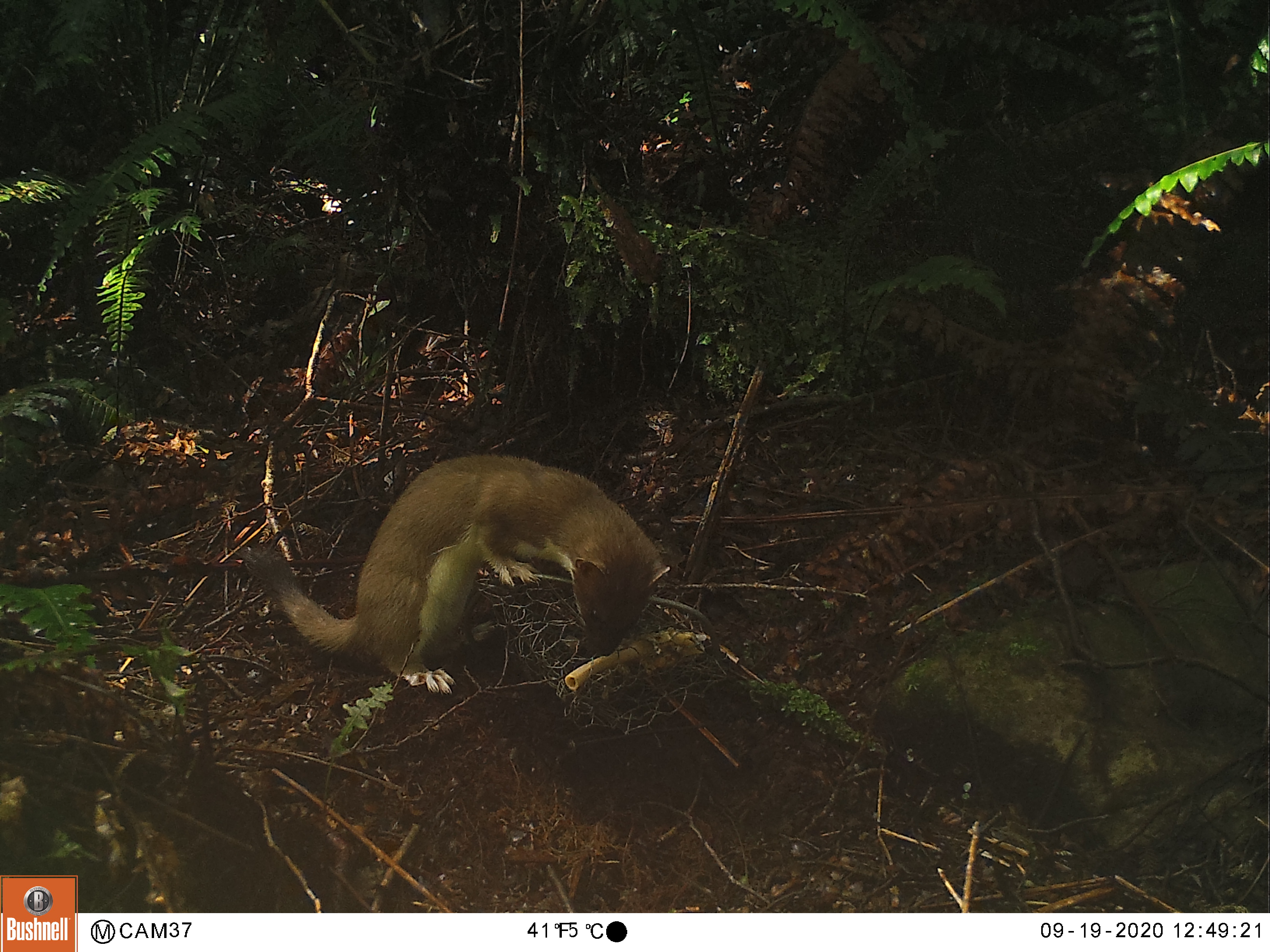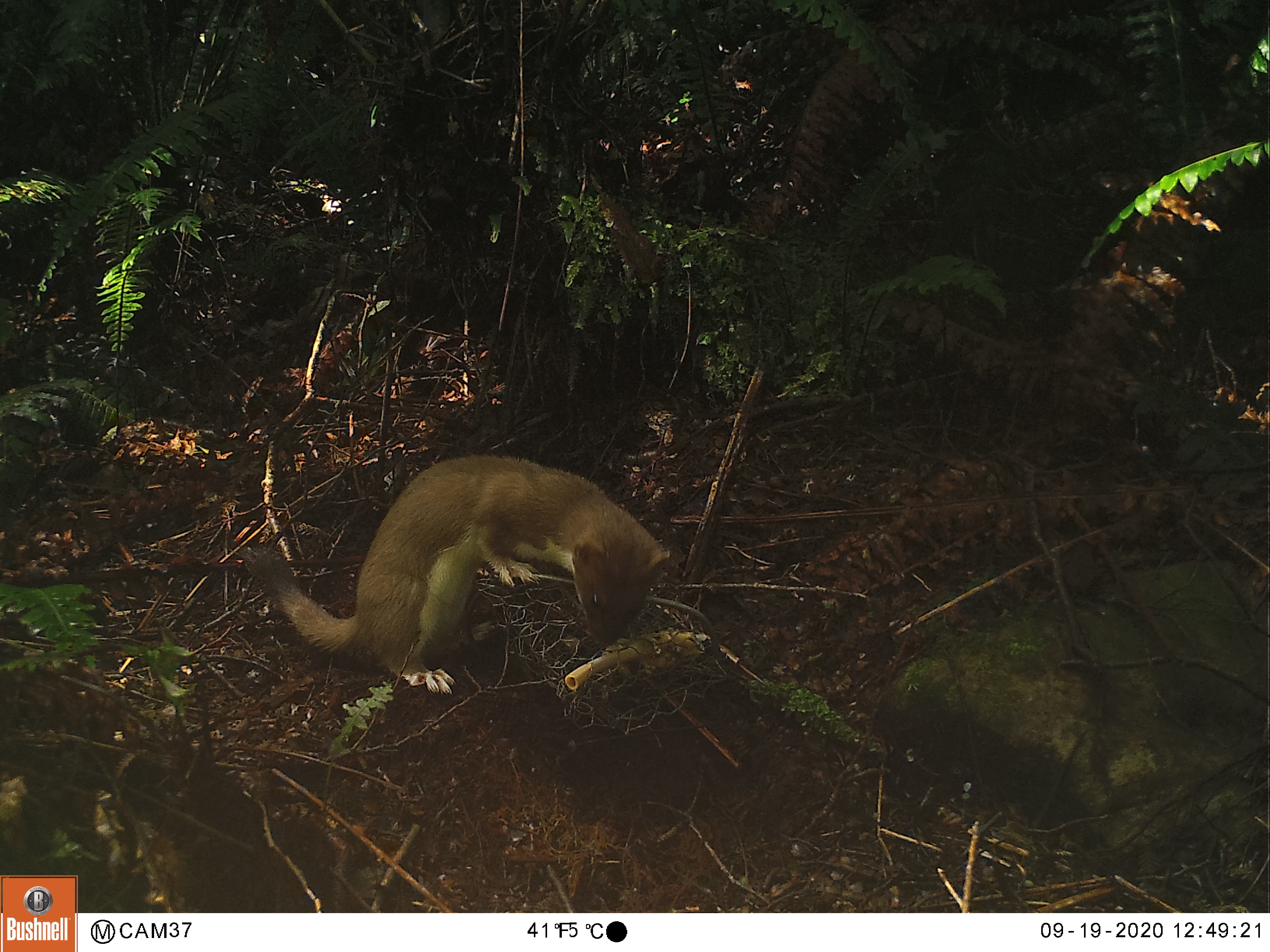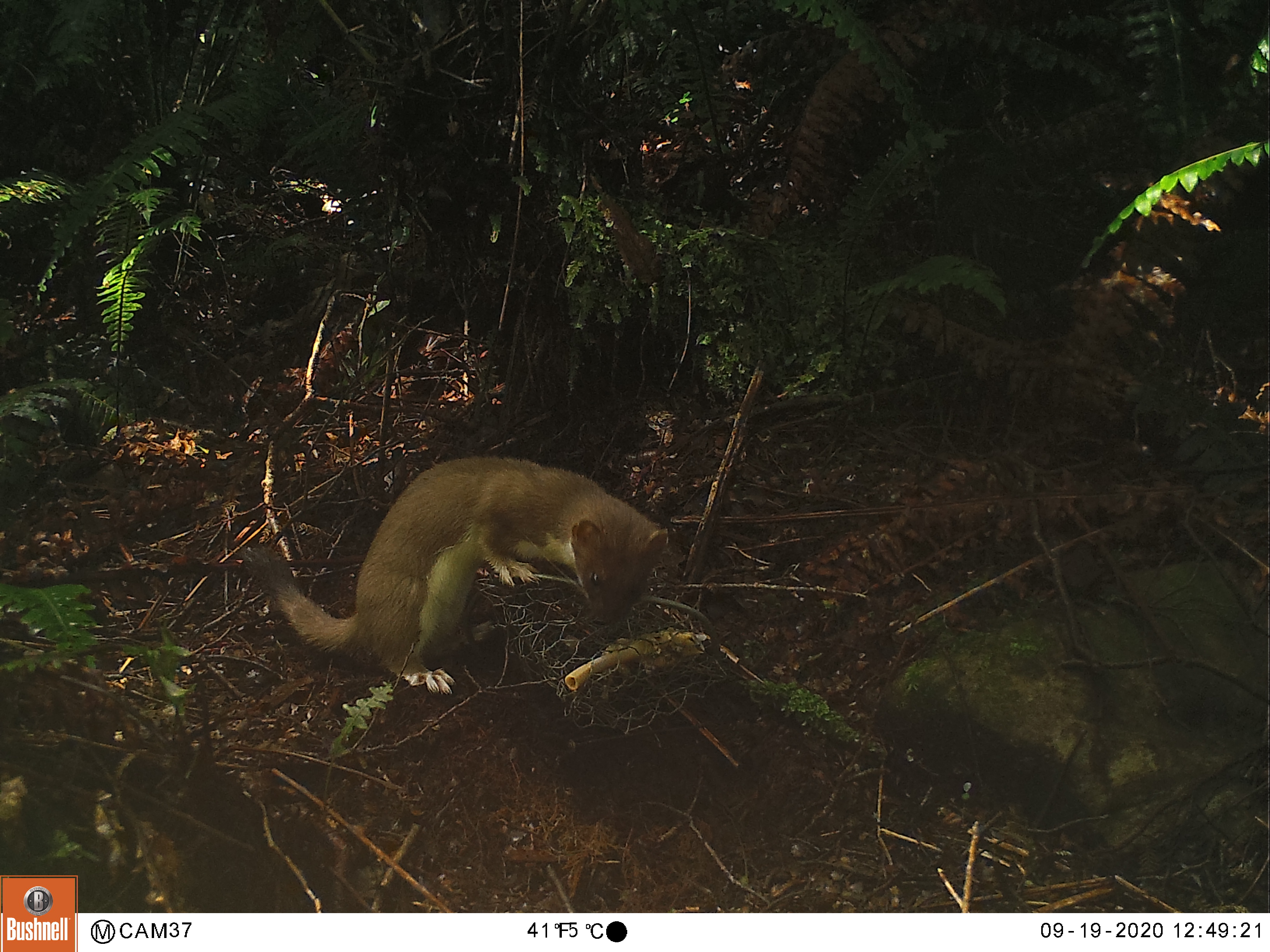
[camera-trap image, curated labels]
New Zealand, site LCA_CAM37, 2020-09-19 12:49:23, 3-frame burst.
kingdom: Animalia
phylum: Chordata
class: Mammalia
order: Carnivora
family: Mustelidae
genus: Mustela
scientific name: Mustela erminea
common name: stoat